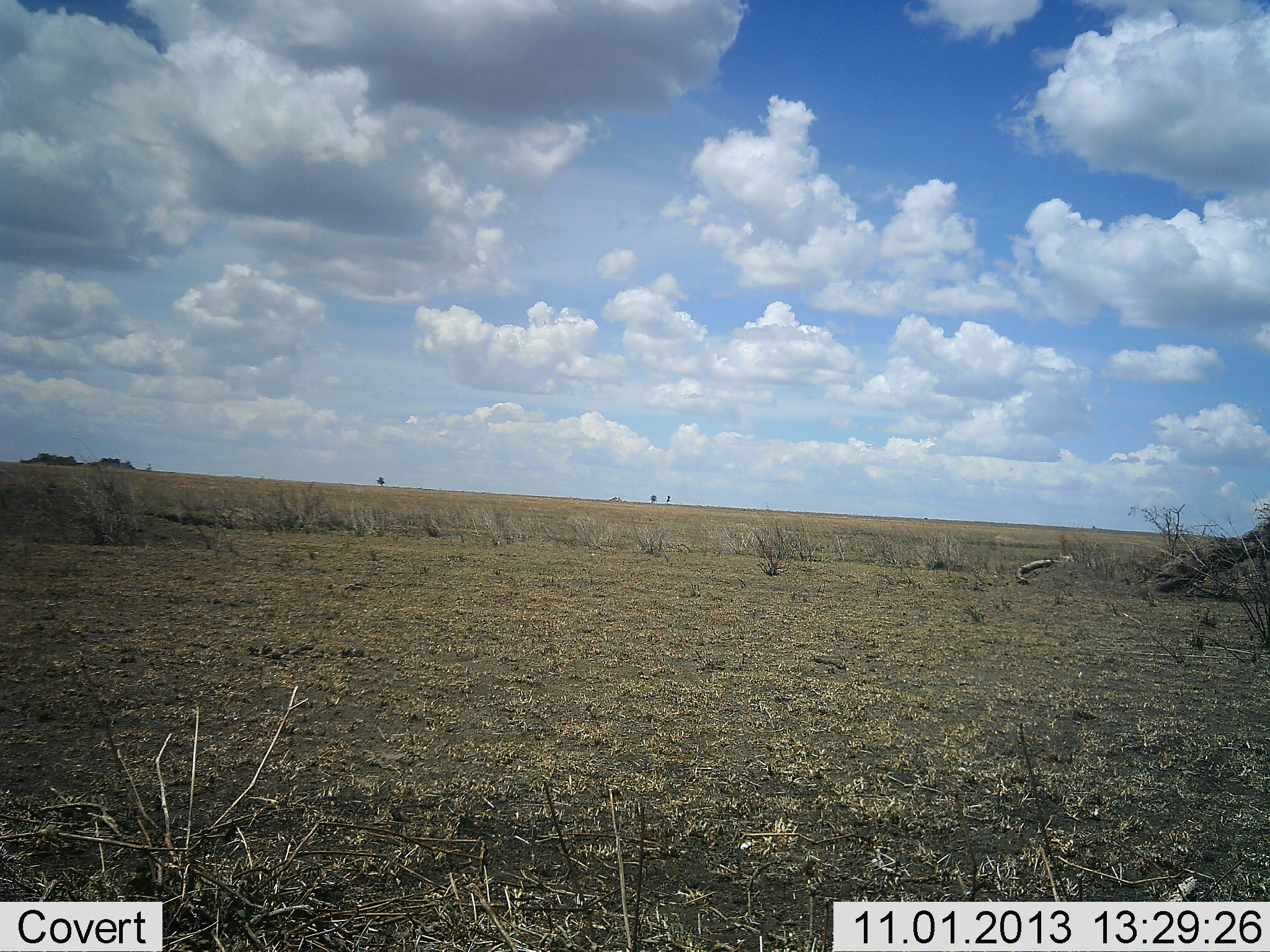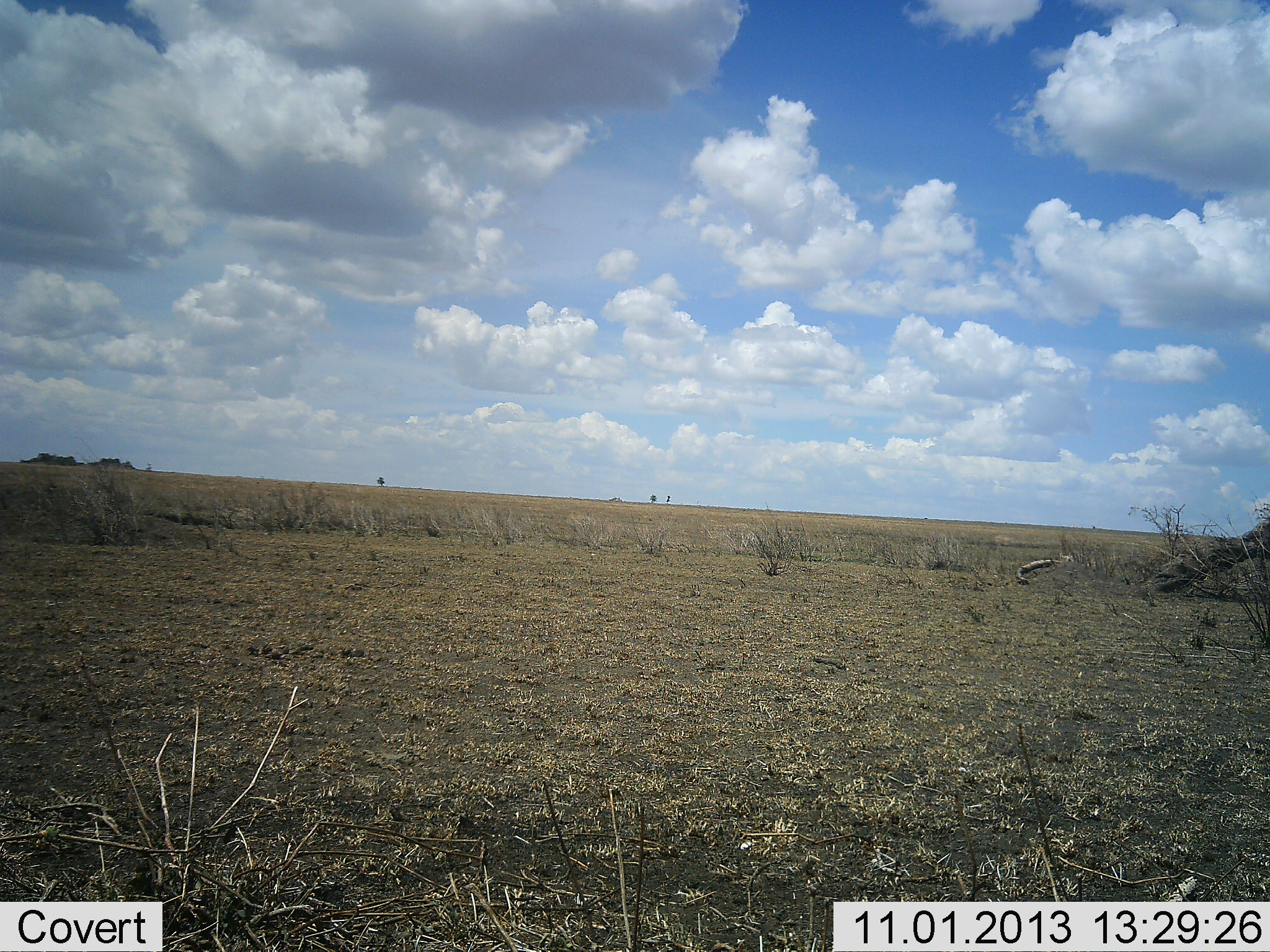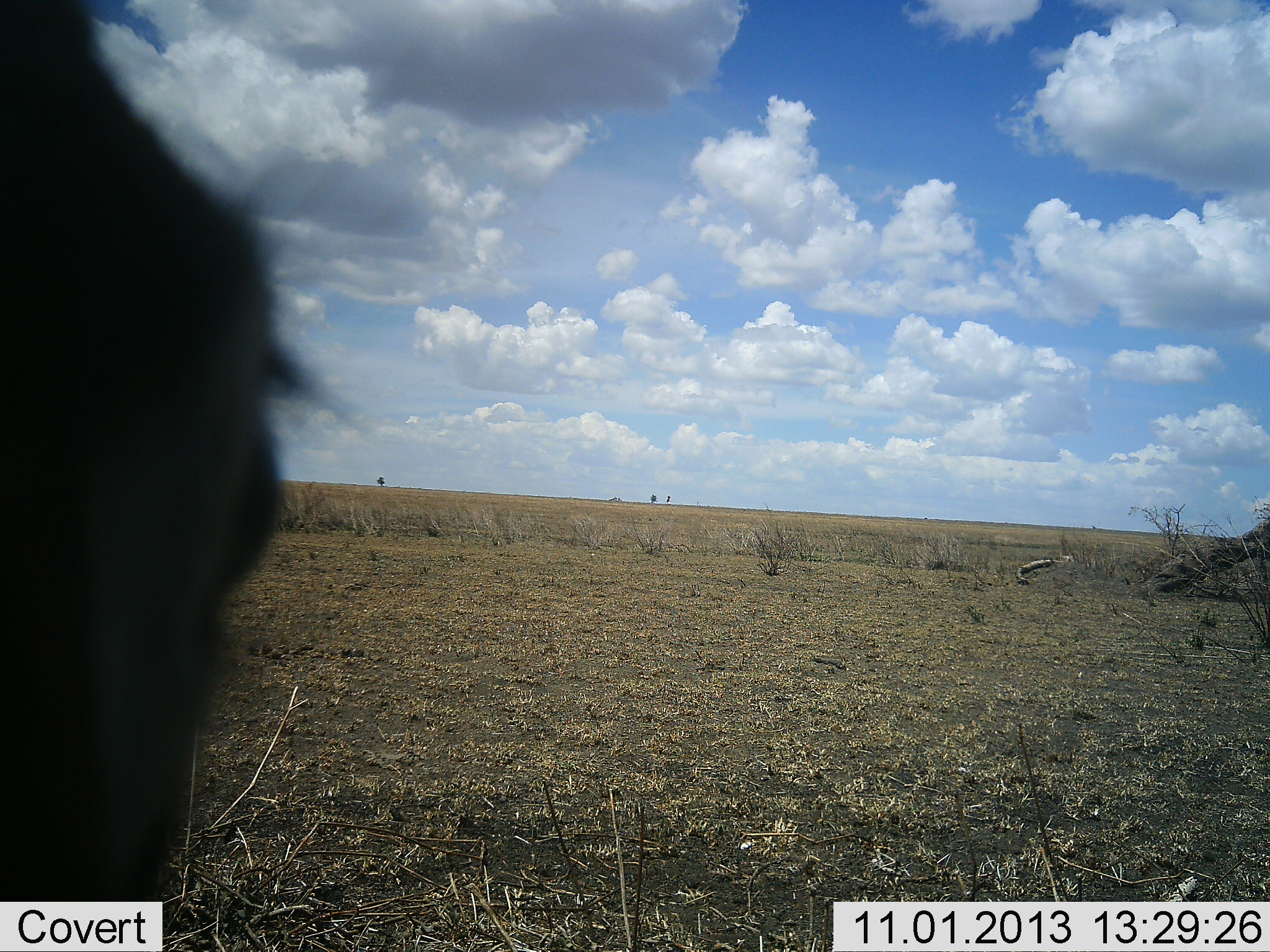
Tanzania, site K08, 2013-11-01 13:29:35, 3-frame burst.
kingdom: Animalia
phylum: Chordata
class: Mammalia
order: Artiodactyla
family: Bovidae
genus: Eudorcas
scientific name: Eudorcas thomsonii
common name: thomson's gazelle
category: gazellethomsons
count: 1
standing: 67%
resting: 11%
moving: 33%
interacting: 0%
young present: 0%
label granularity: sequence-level